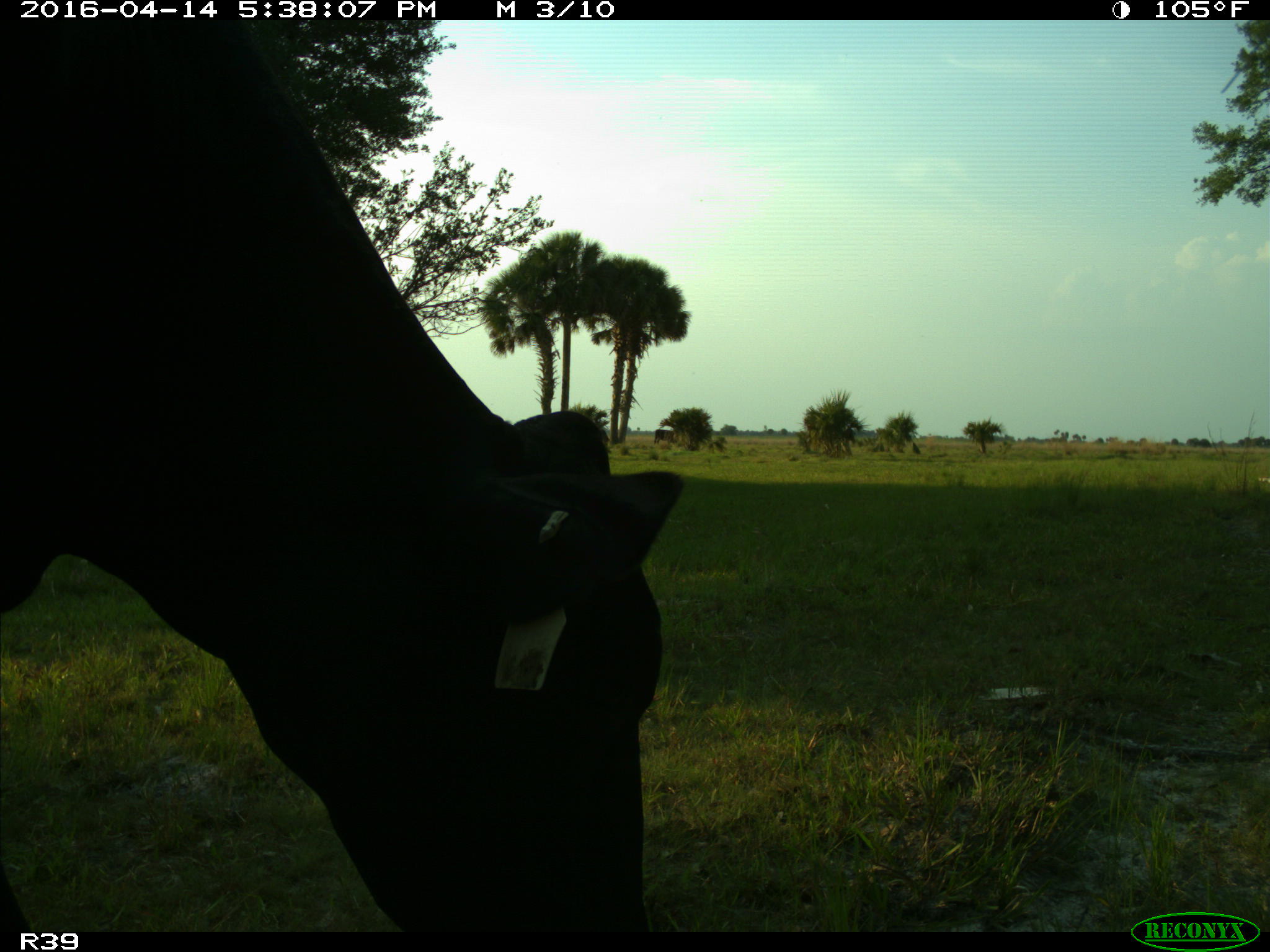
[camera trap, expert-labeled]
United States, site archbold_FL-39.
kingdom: Animalia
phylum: Chordata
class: Mammalia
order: Artiodactyla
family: Bovidae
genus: Bos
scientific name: Bos taurus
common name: domestic cow